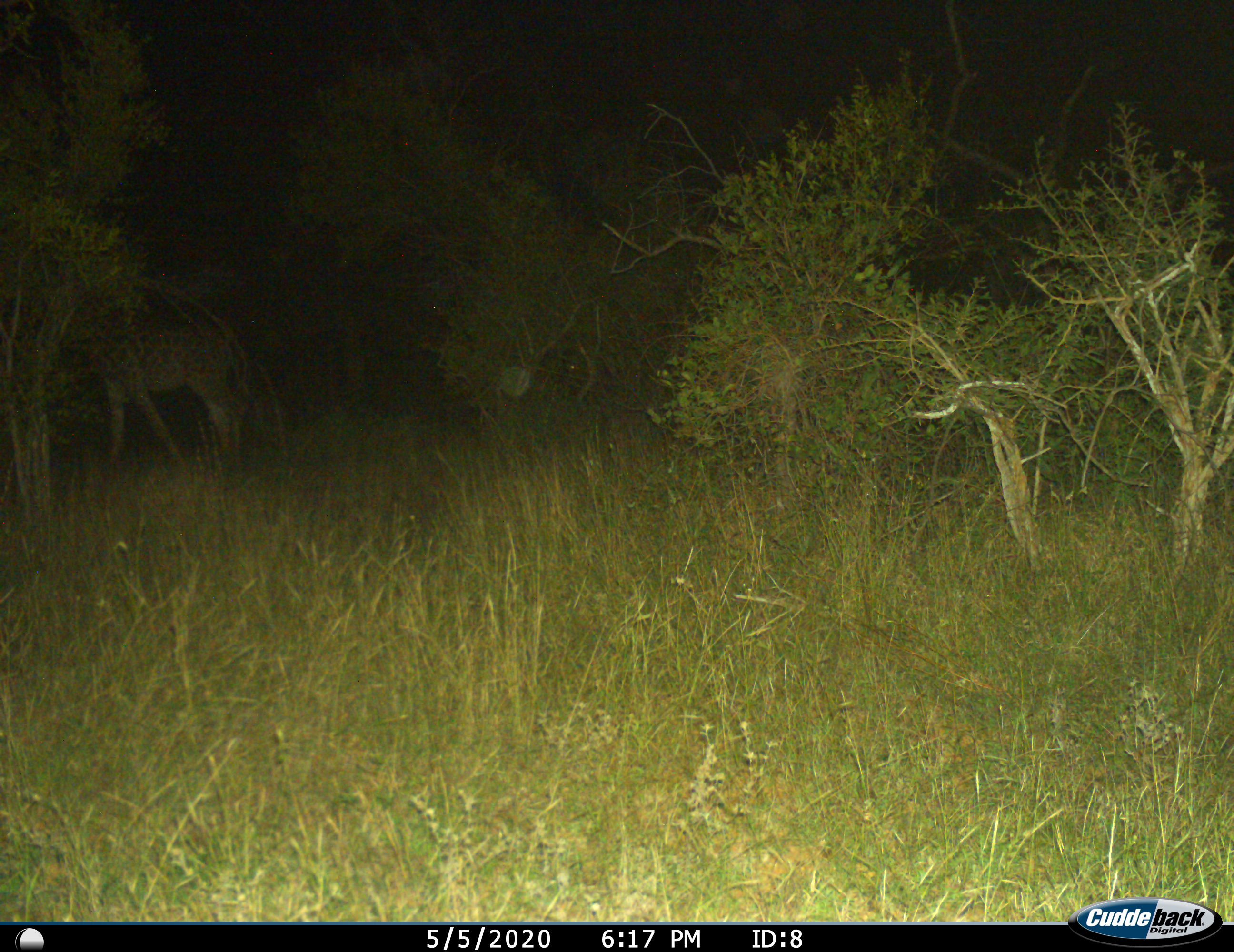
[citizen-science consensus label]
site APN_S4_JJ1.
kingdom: Animalia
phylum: Chordata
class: Mammalia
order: Artiodactyla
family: Giraffidae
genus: Giraffa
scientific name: Giraffa camelopardalis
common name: giraffe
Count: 1.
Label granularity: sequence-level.